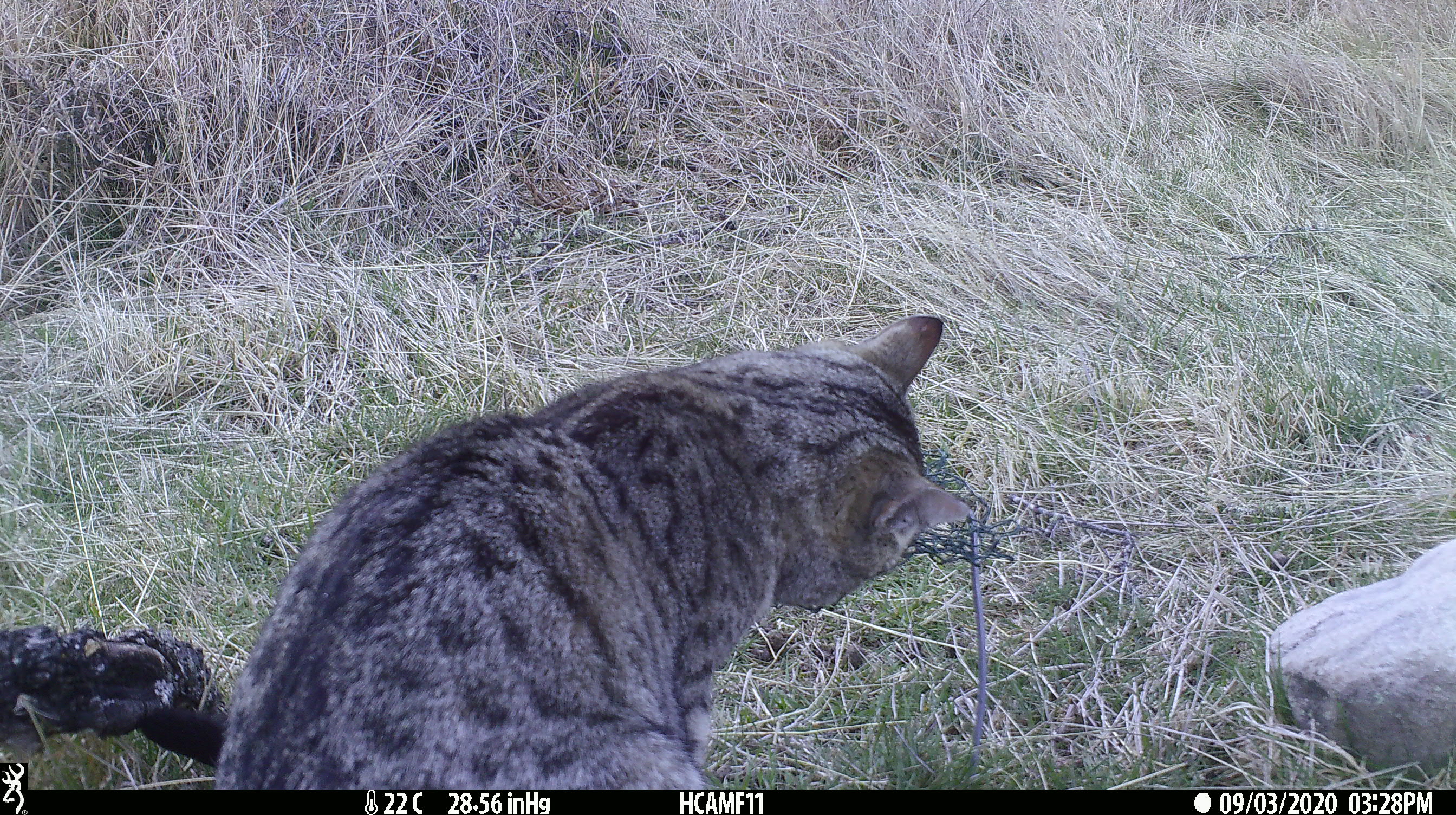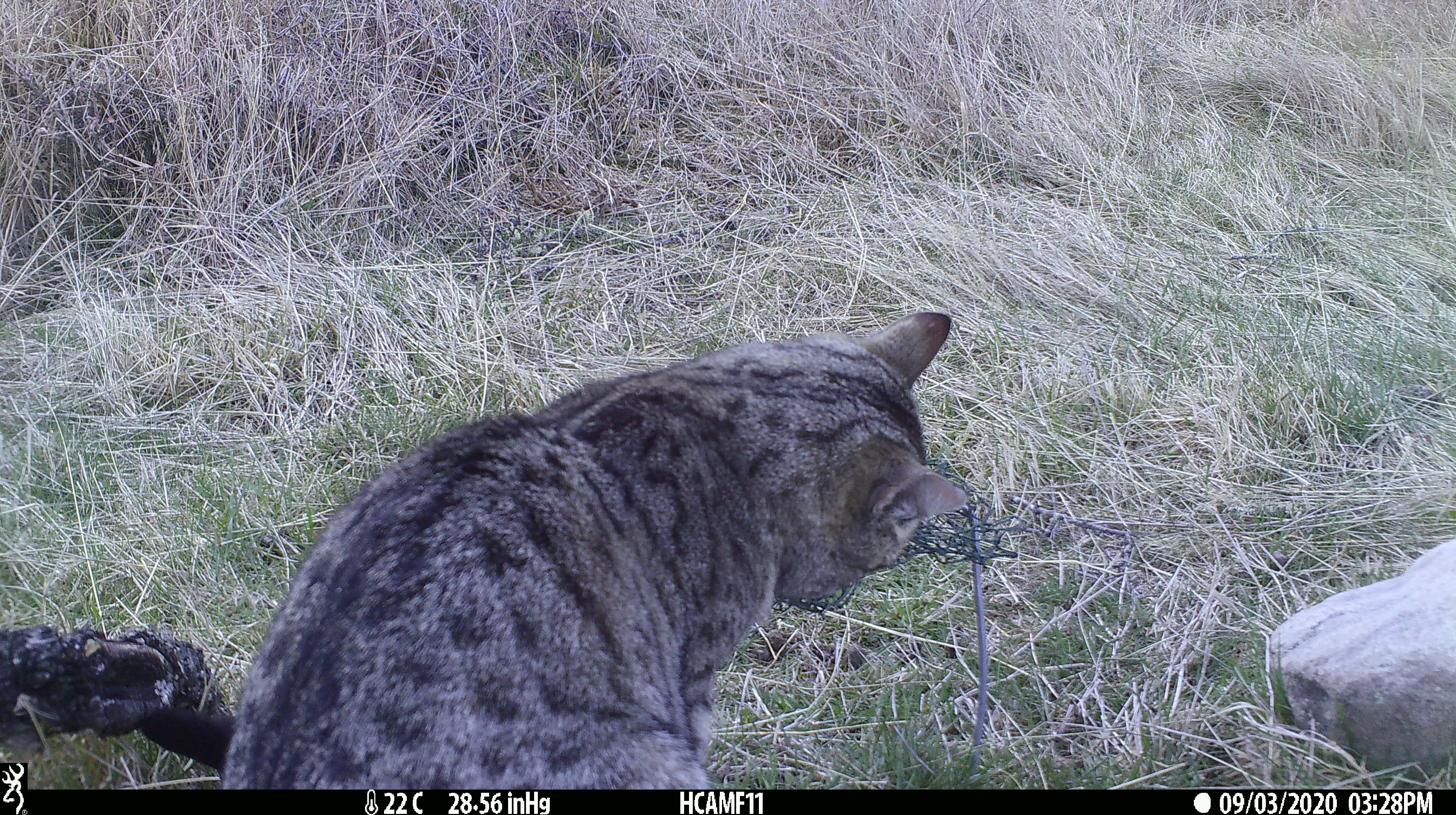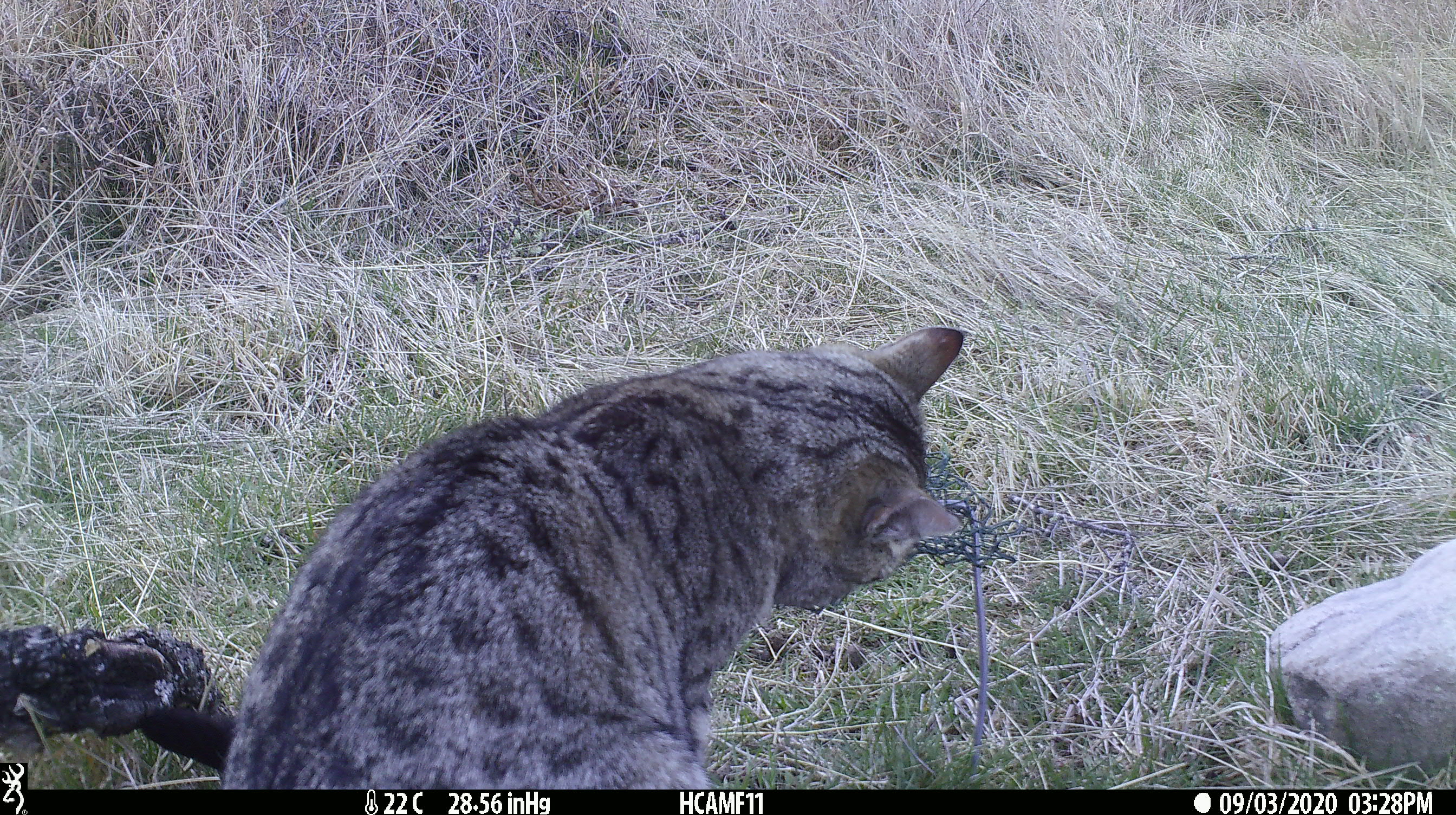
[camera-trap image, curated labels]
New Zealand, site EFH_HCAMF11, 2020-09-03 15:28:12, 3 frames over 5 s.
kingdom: Animalia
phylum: Chordata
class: Mammalia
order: Carnivora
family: Felidae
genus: Felis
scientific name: Felis catus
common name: domestic cat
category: cat